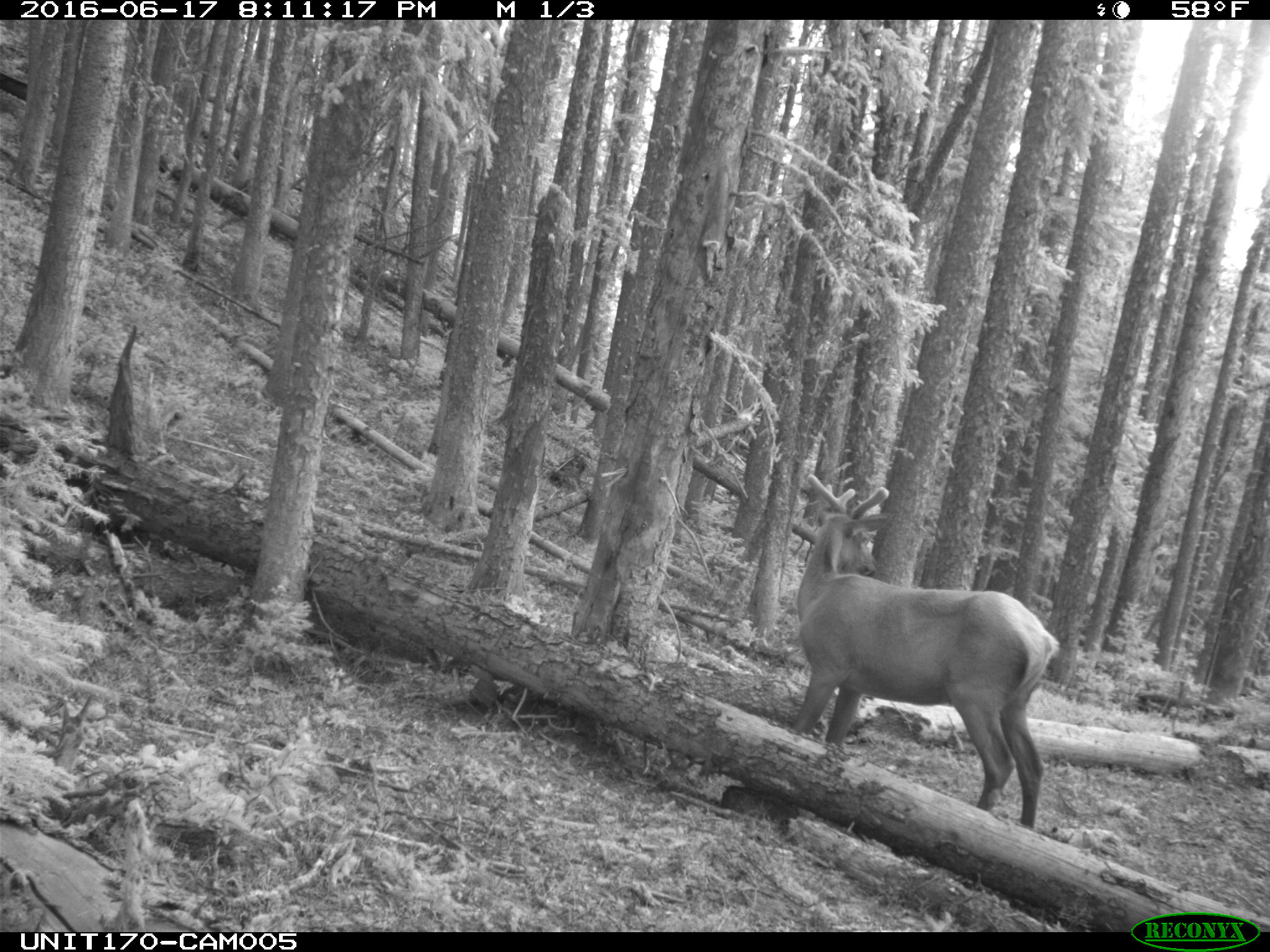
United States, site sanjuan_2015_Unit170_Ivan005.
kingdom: Animalia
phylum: Chordata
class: Mammalia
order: Artiodactyla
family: Cervidae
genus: Cervus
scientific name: Cervus elaphus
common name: red deer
Cervus elaphus (red deer).